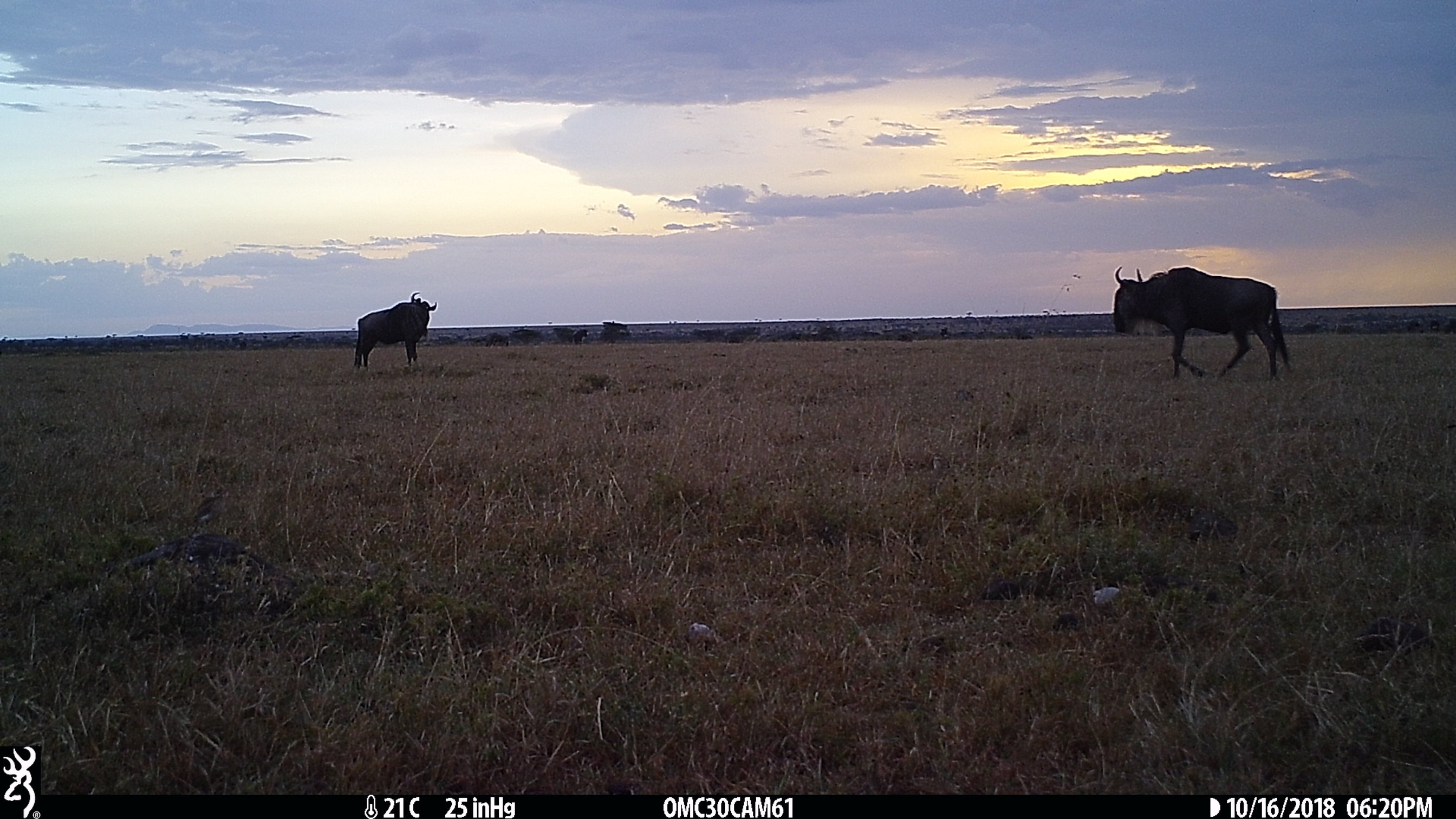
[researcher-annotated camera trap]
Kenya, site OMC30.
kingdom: Animalia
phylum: Chordata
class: Mammalia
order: Artiodactyla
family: Bovidae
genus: Connochaetes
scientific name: Connochaetes taurinus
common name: blue wildebeest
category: wildebeest